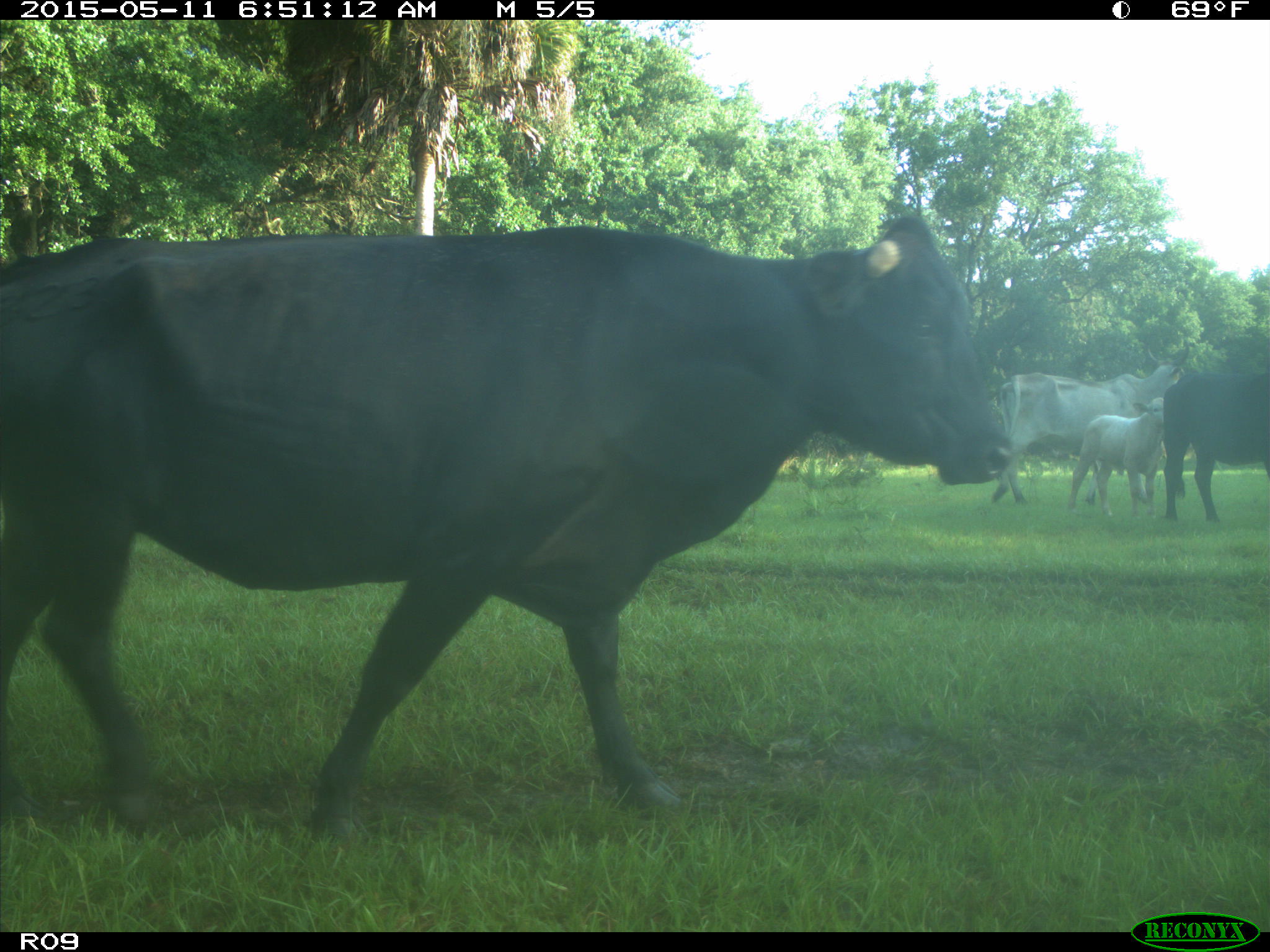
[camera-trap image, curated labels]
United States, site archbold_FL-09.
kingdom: Animalia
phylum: Chordata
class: Mammalia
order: Artiodactyla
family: Bovidae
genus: Bos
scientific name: Bos taurus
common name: domestic cow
Bos taurus (domestic cow).